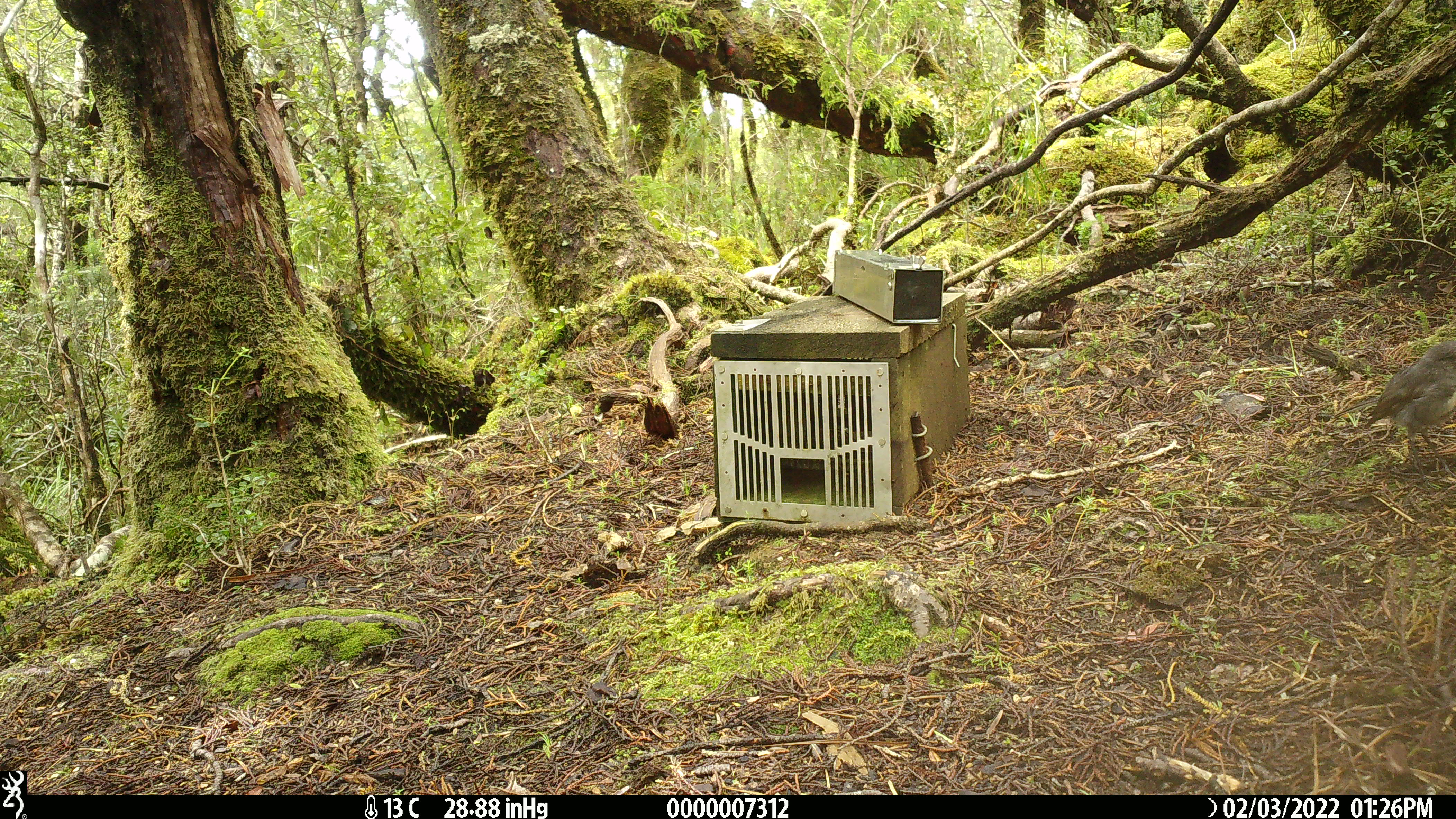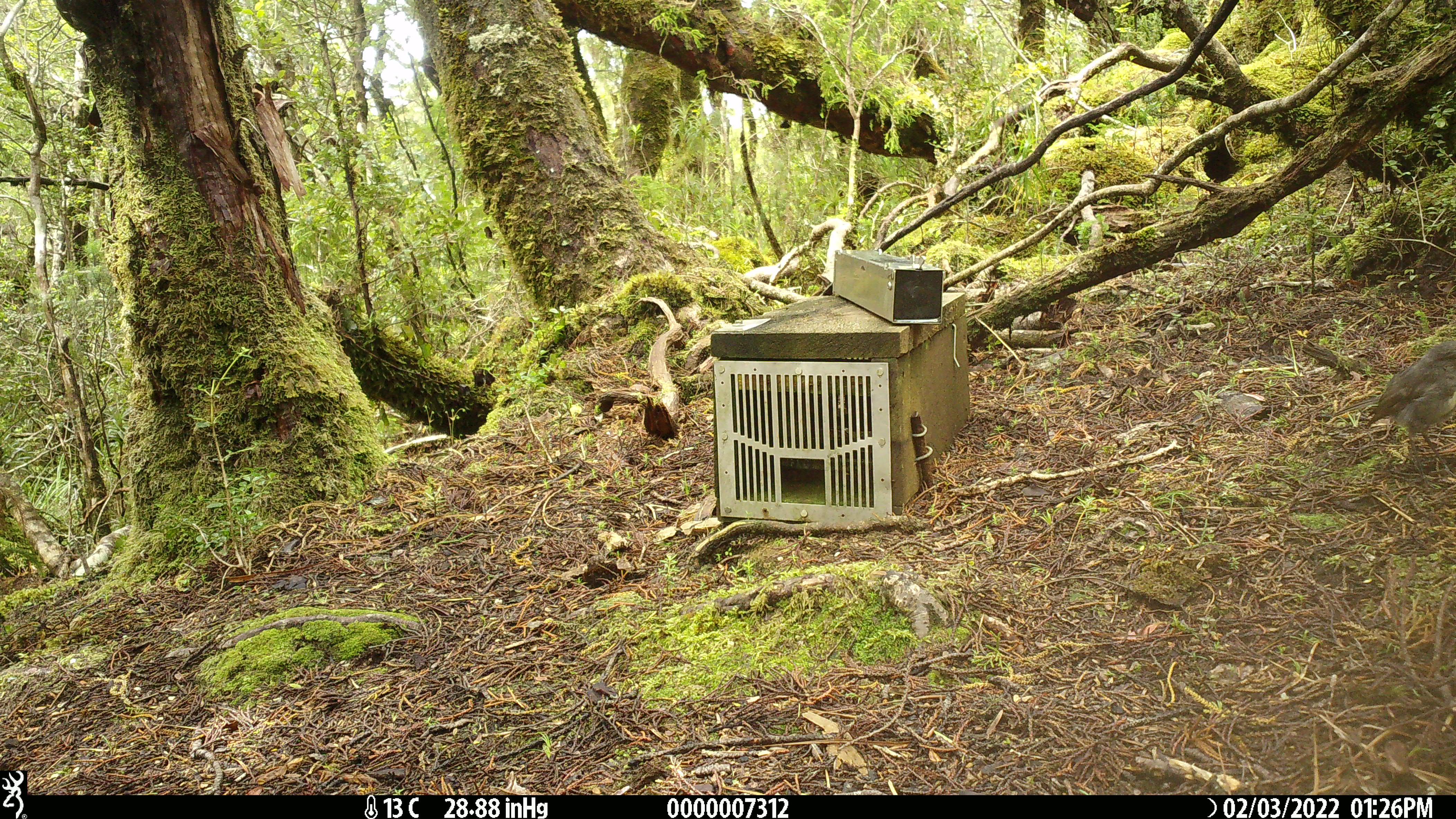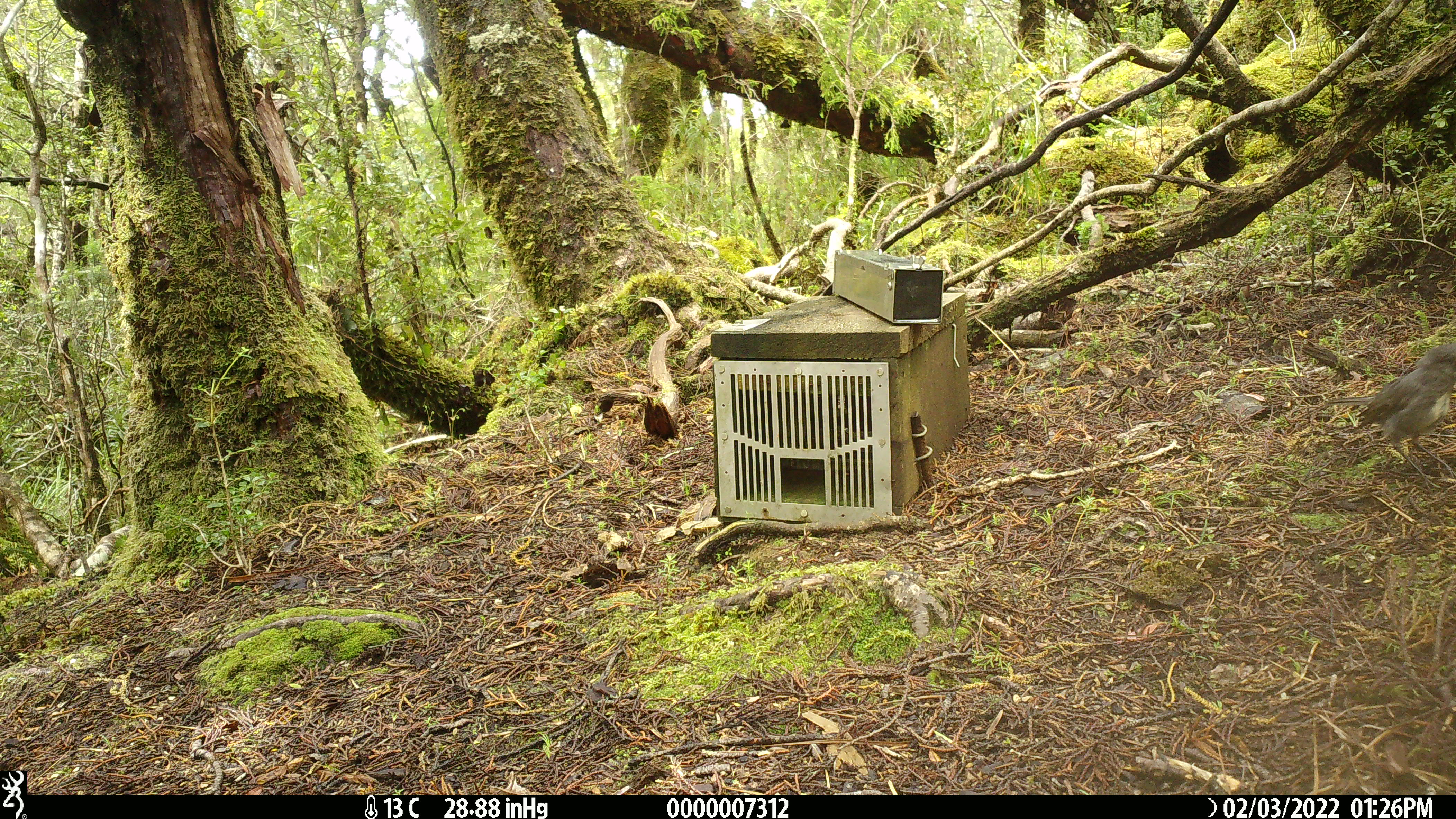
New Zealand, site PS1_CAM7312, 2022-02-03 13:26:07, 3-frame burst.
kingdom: Animalia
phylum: Chordata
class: Aves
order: Passeriformes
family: Petroicidae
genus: Petroica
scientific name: Petroica australis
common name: new zealand robin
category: robin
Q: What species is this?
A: Robin (new zealand robin) (Petroica australis).